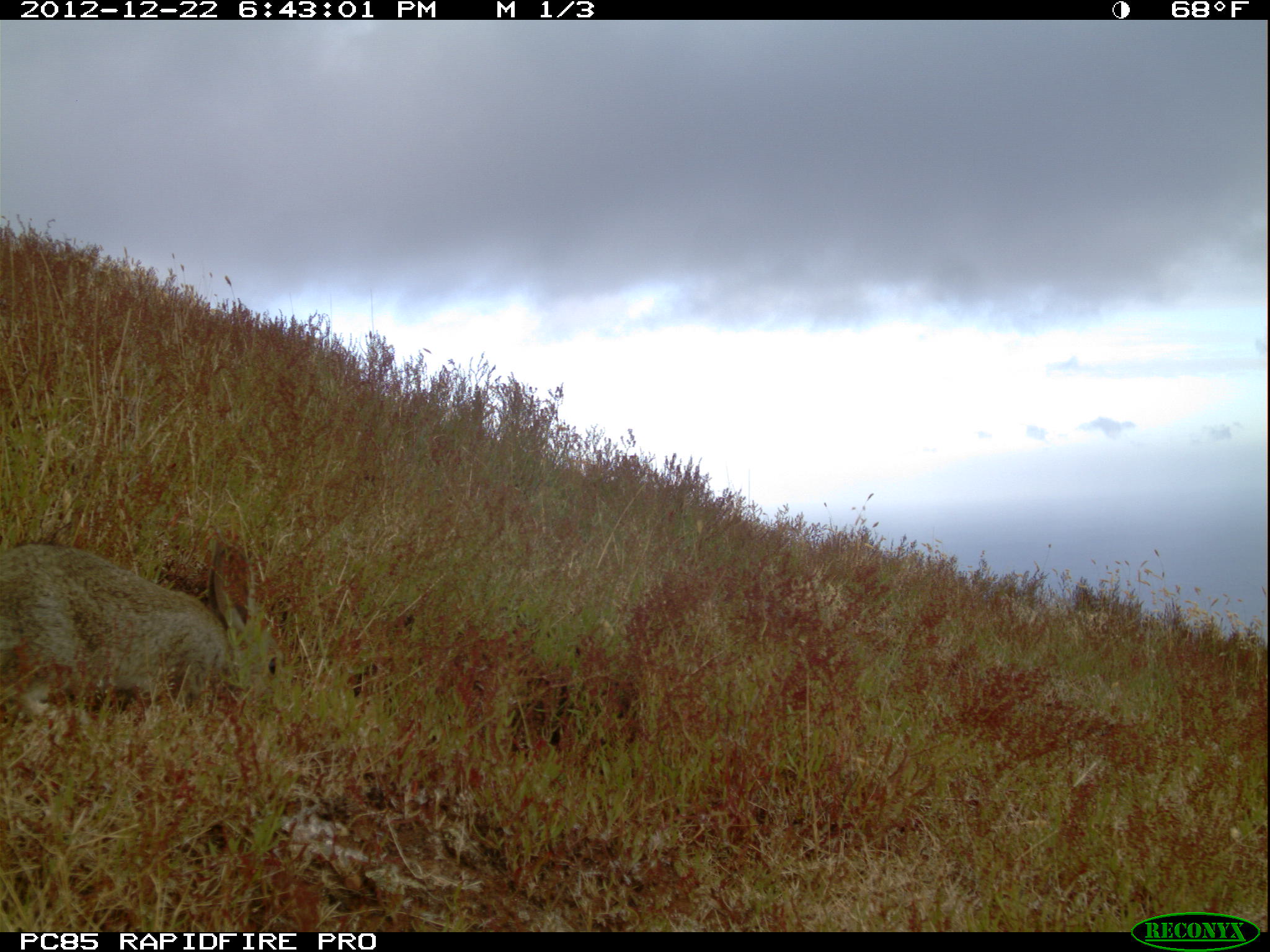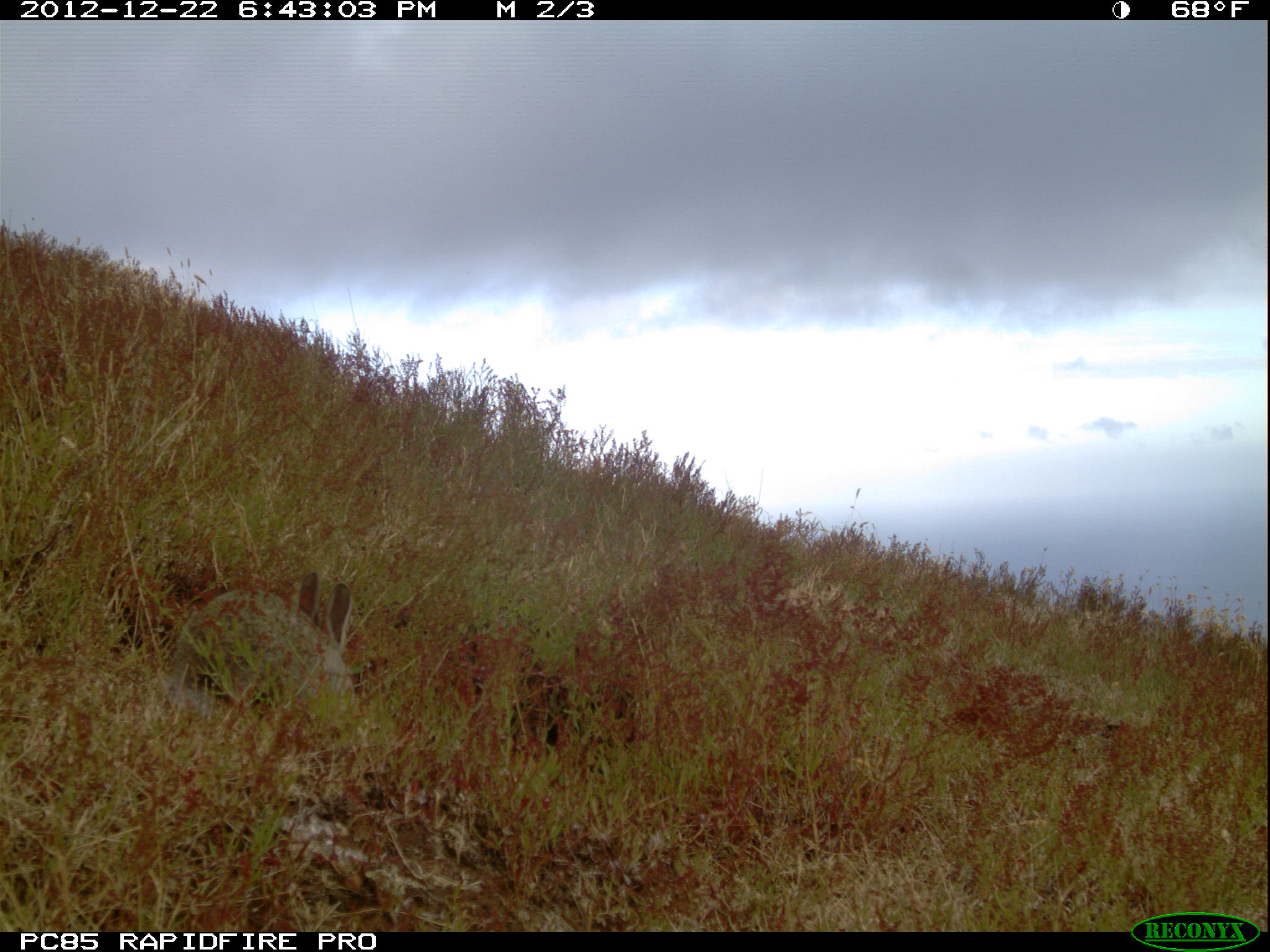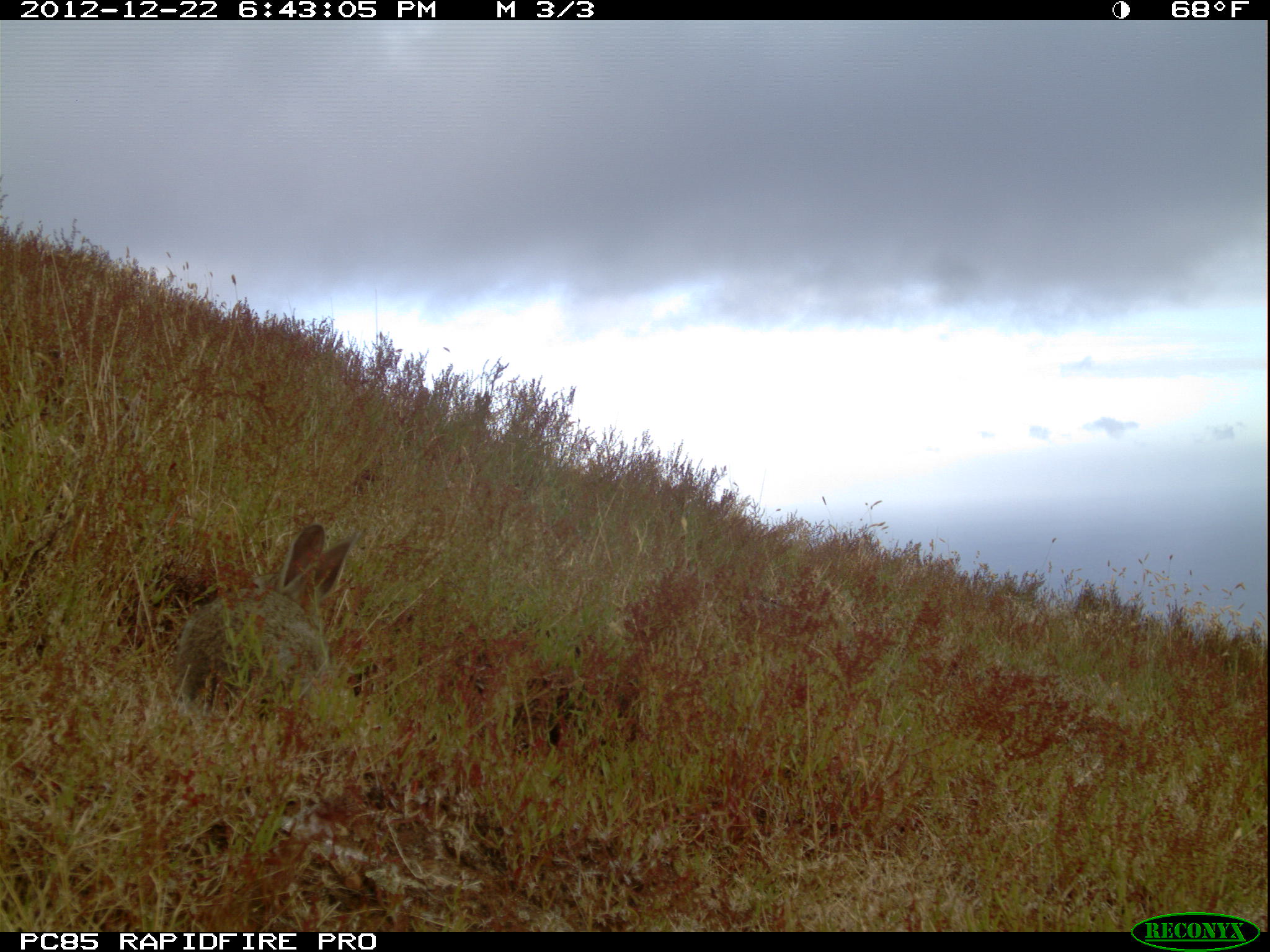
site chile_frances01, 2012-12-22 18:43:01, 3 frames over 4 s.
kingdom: Animalia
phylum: Chordata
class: Mammalia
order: Lagomorpha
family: Leporidae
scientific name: Leporidae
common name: rabbits and hares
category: rabbit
Rabbit (rabbits and hares) (Leporidae).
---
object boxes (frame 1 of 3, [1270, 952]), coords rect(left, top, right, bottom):
rabbit: rect(1, 536, 285, 739)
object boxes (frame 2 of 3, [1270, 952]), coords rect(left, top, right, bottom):
rabbit: rect(164, 573, 373, 734)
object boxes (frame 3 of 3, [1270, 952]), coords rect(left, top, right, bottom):
rabbit: rect(167, 520, 365, 734)